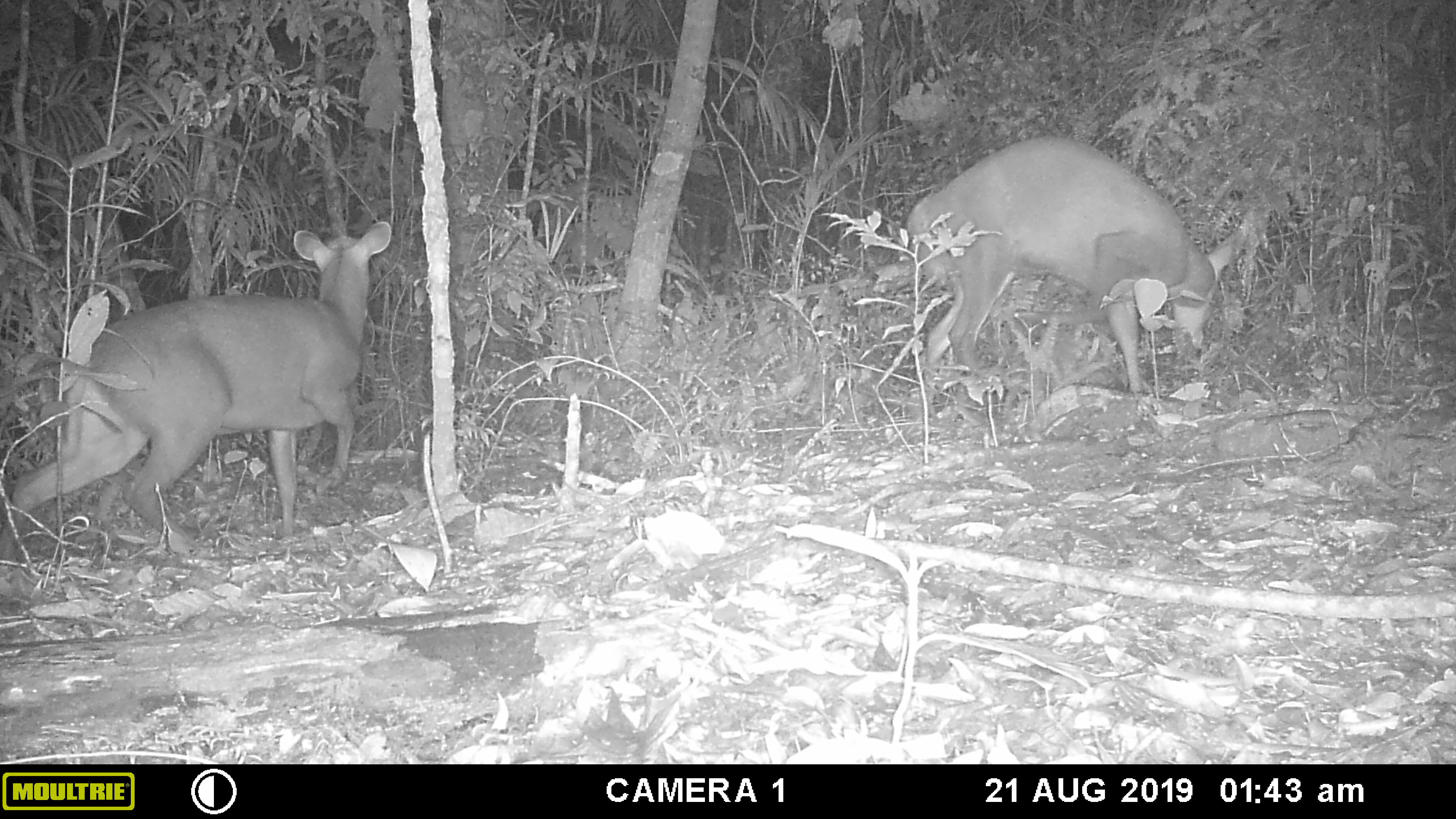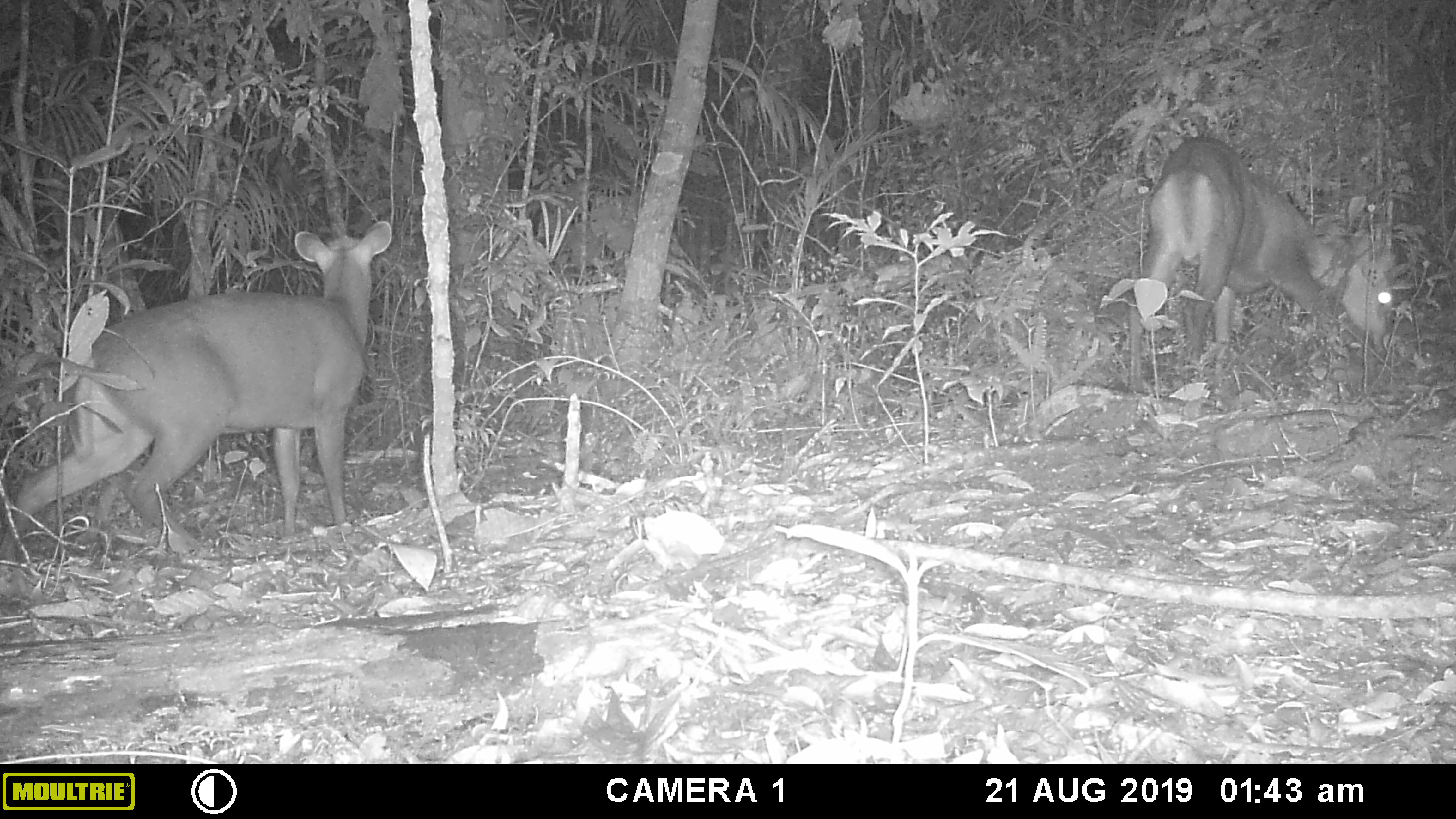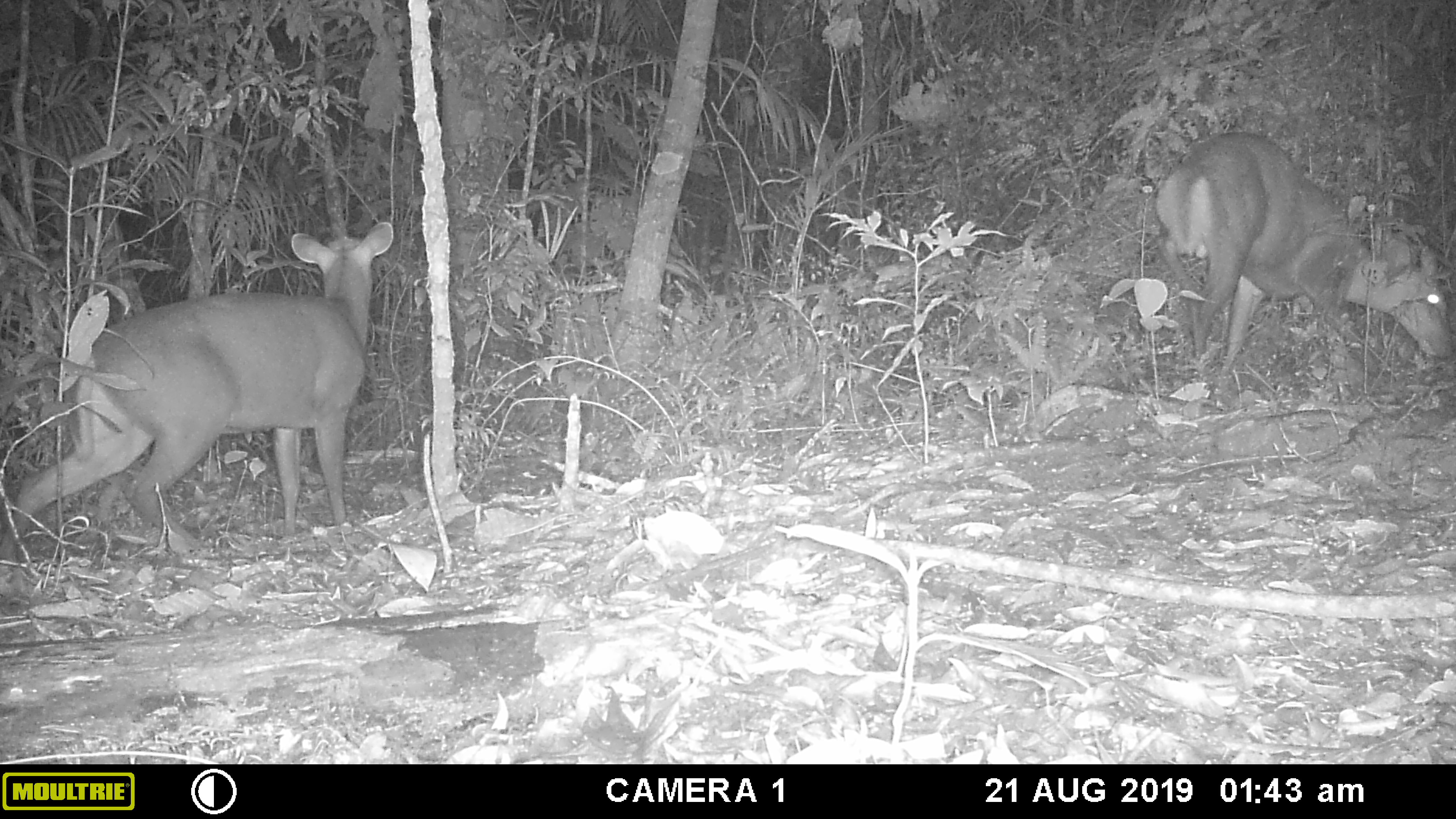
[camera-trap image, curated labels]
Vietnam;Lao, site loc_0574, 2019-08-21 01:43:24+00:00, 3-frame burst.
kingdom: Animalia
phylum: Chordata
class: Mammalia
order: Artiodactyla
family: Cervidae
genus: Muntiacus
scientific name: Muntiacus rooseveltorum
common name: roosevelt's muntjac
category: roosevelts muntjac group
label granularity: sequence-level